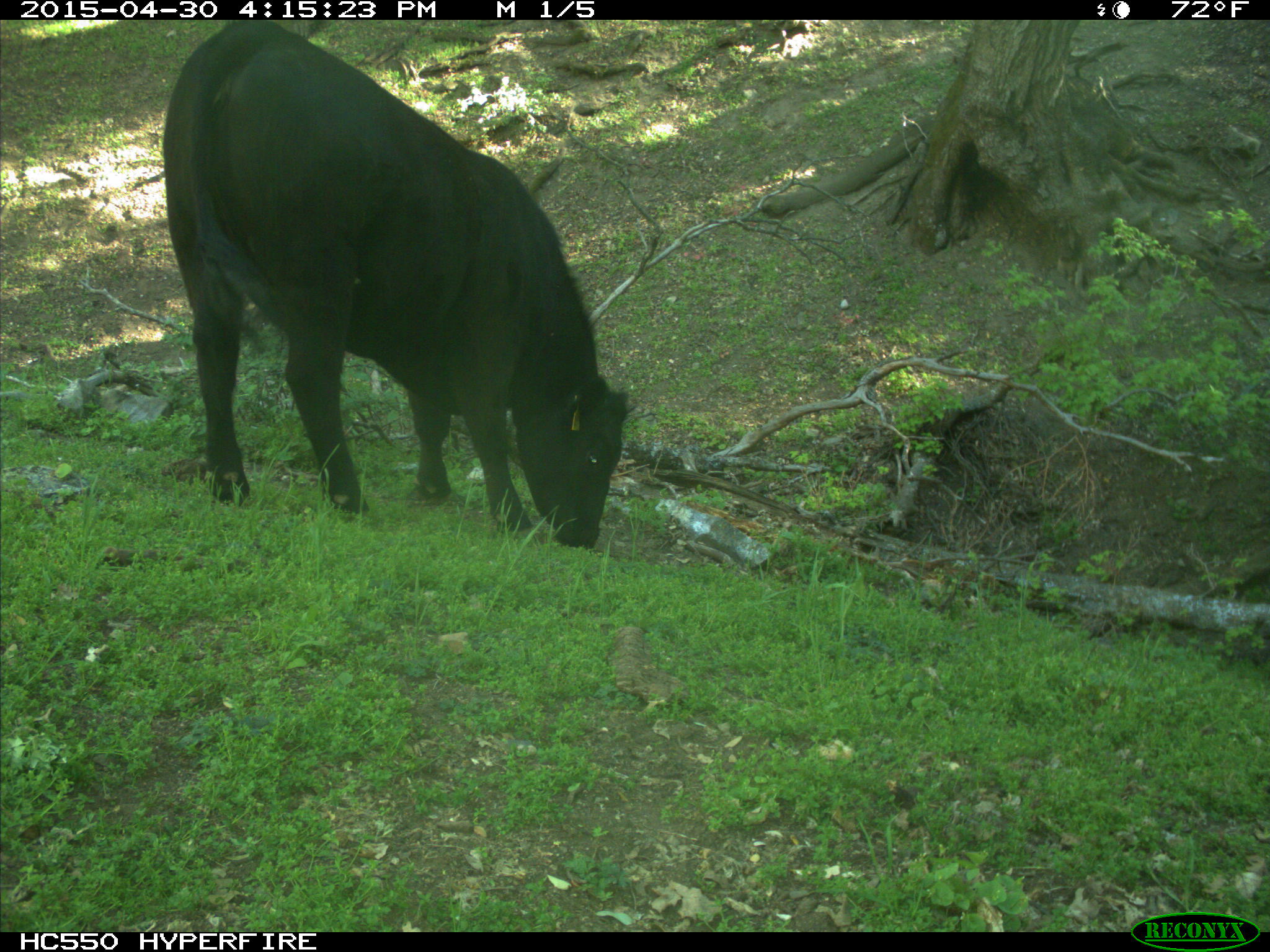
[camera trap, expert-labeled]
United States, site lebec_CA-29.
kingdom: Animalia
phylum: Chordata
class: Mammalia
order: Artiodactyla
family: Bovidae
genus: Bos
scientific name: Bos taurus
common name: domestic cow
Bos taurus (domestic cow).